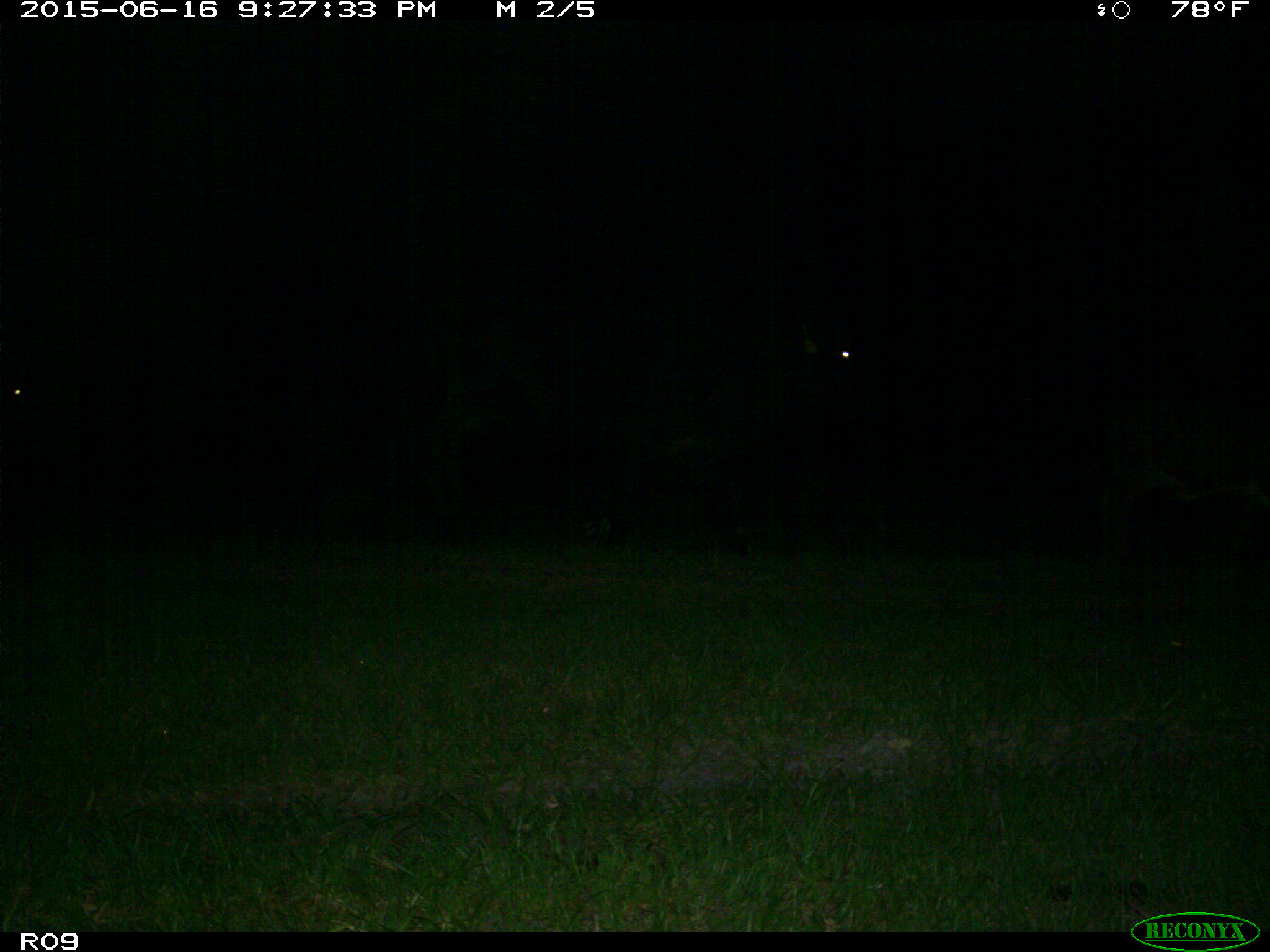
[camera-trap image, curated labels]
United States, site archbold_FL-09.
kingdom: Animalia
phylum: Chordata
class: Mammalia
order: Artiodactyla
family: Bovidae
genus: Bos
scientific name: Bos taurus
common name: domestic cow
Bos taurus (domestic cow).